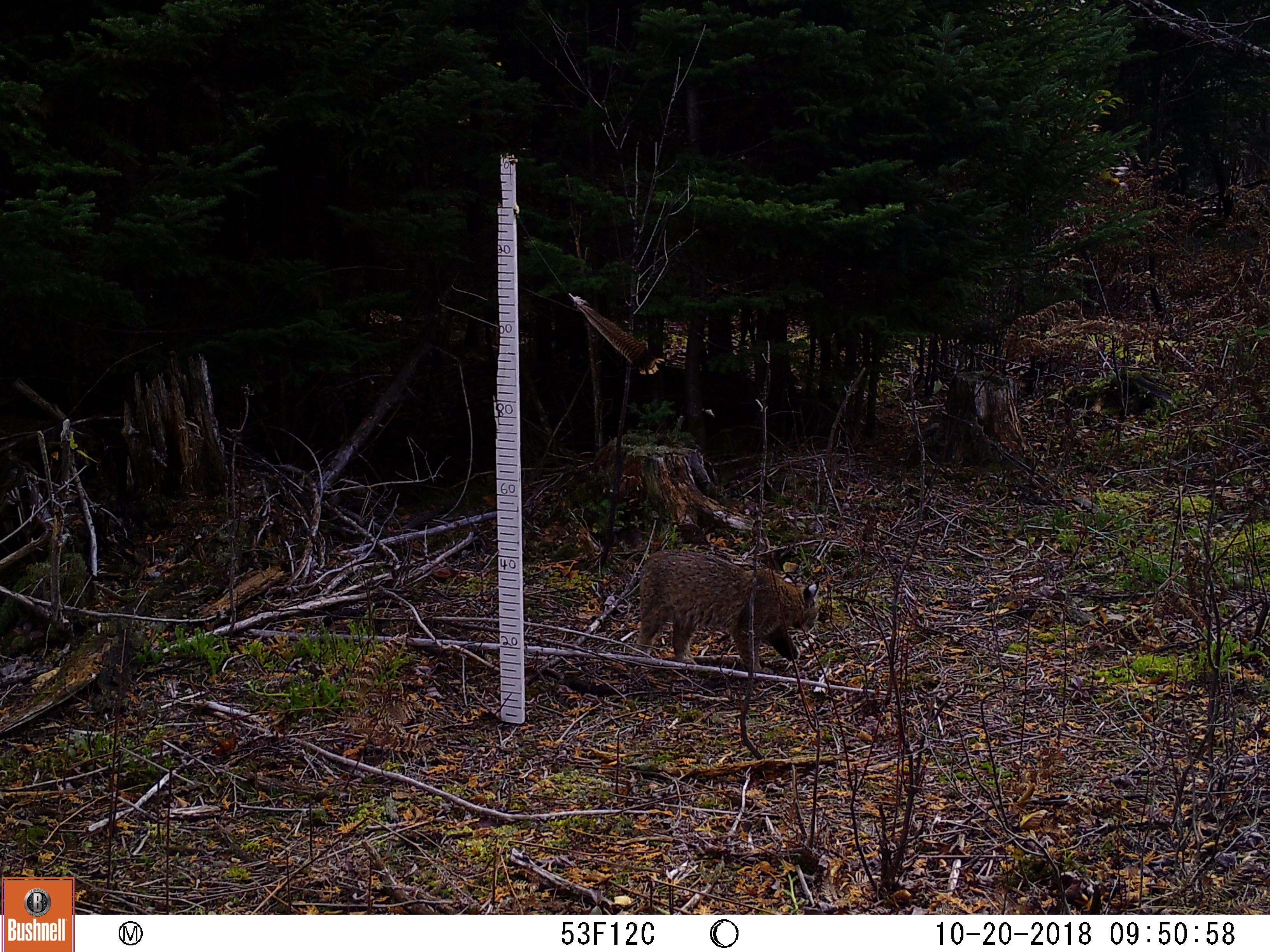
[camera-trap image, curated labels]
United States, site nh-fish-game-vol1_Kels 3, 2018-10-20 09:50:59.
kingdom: Animalia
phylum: Chordata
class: Mammalia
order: Carnivora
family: Felidae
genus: Lynx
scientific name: Lynx rufus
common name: bobcat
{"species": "bobcat (Lynx rufus)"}